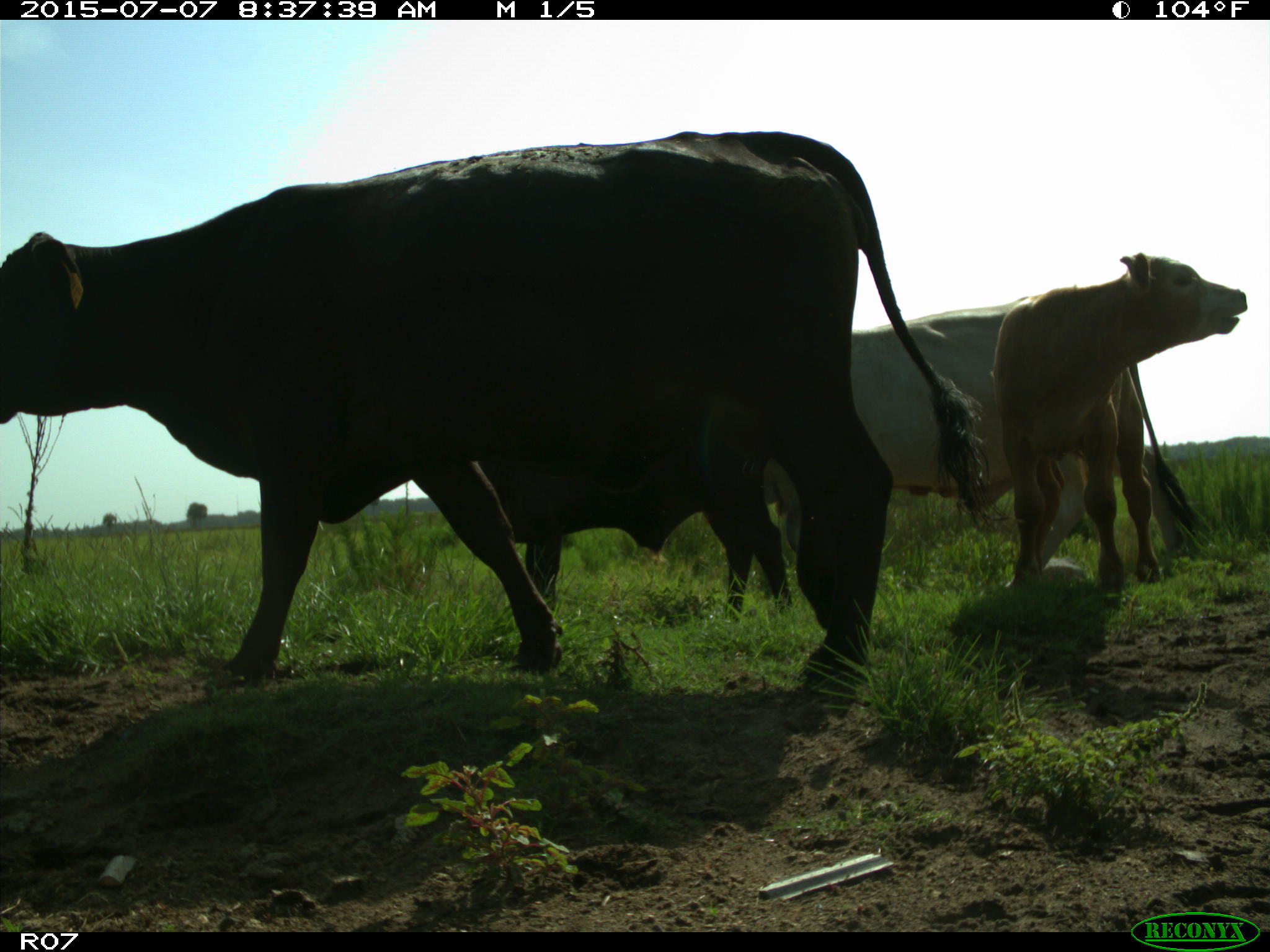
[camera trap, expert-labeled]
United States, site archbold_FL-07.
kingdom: Animalia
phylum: Chordata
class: Mammalia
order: Artiodactyla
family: Bovidae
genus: Bos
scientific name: Bos taurus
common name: domestic cow